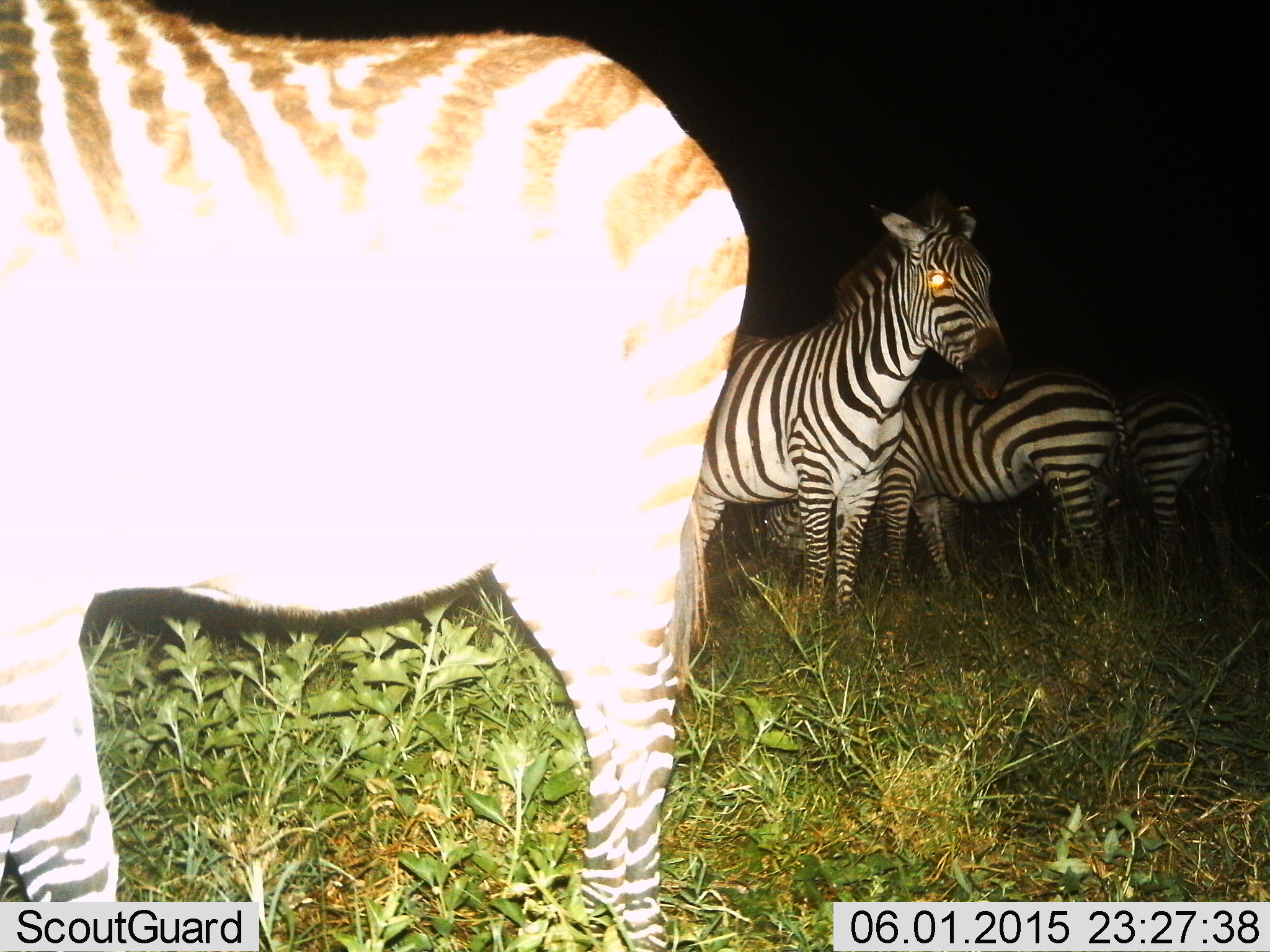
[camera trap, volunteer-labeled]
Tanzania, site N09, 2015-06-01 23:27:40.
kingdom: Animalia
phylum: Chordata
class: Mammalia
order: Perissodactyla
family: Equidae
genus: Equus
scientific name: Equus quagga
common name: plains zebra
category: zebra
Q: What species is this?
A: Zebra (plains zebra) (Equus quagga).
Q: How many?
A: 4.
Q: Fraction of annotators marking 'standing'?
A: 90%.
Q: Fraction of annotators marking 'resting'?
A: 10%.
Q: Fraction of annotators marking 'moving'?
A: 0%.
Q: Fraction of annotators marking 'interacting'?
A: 0%.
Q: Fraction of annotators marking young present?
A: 0%.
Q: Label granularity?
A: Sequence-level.